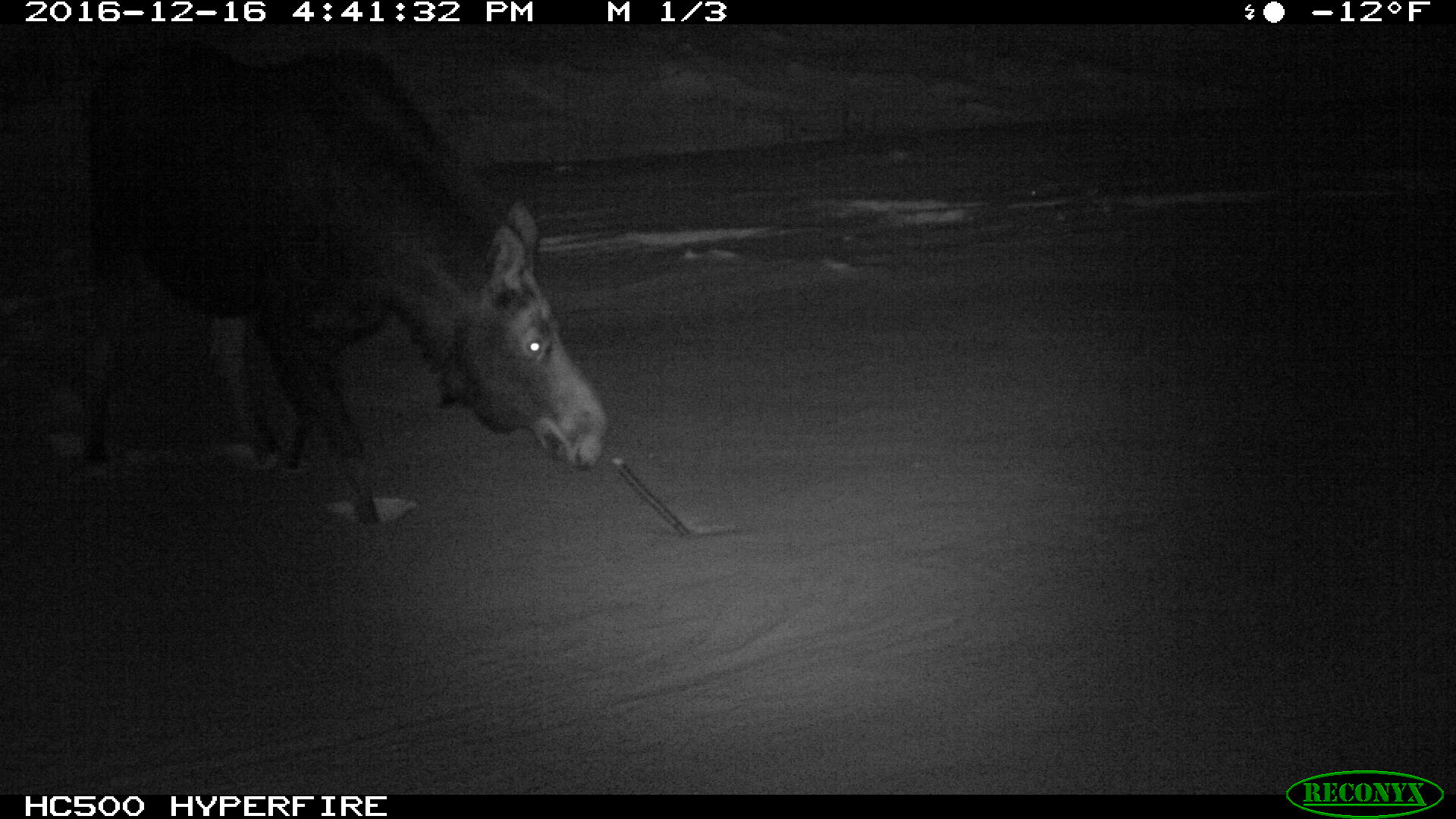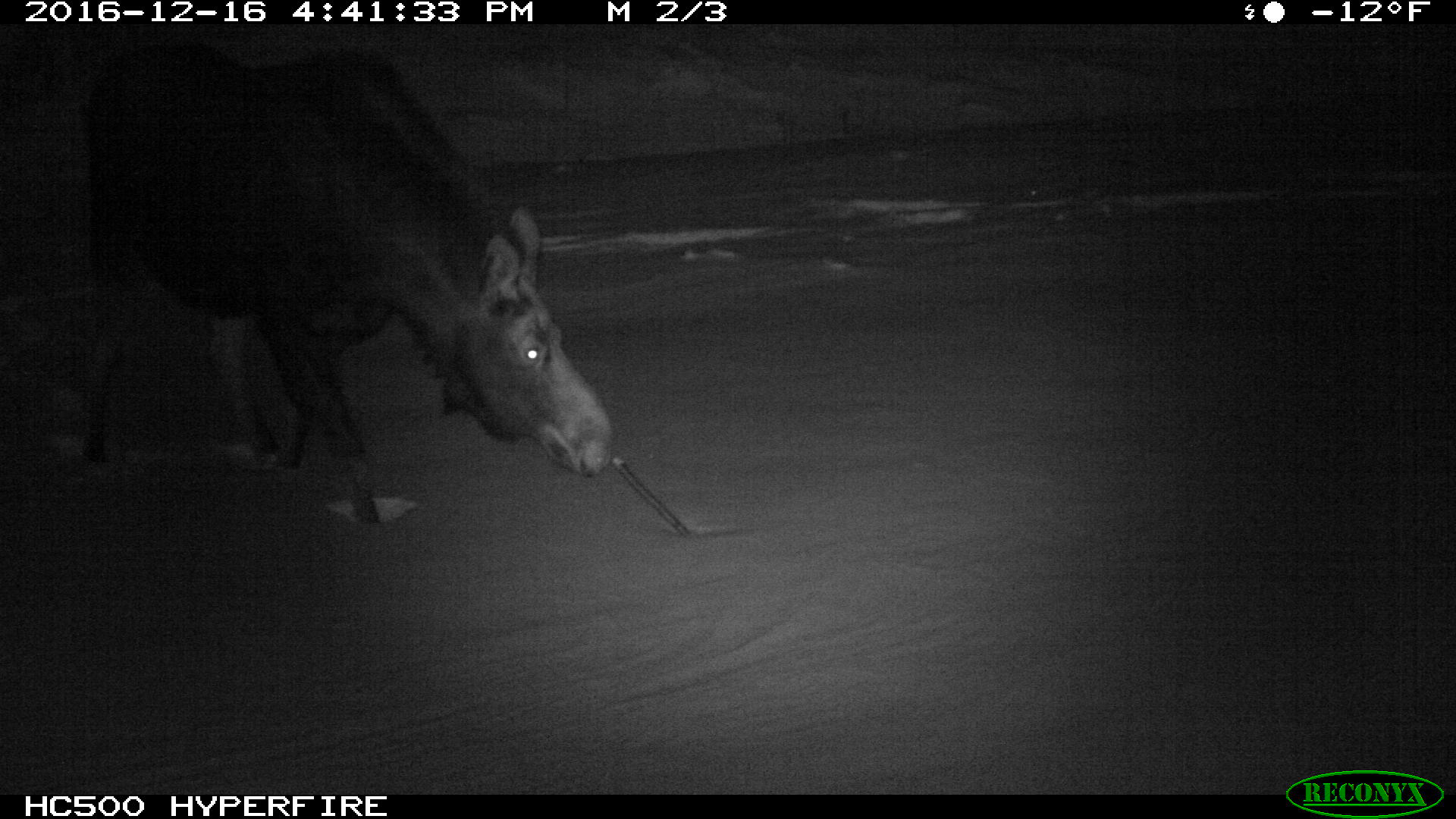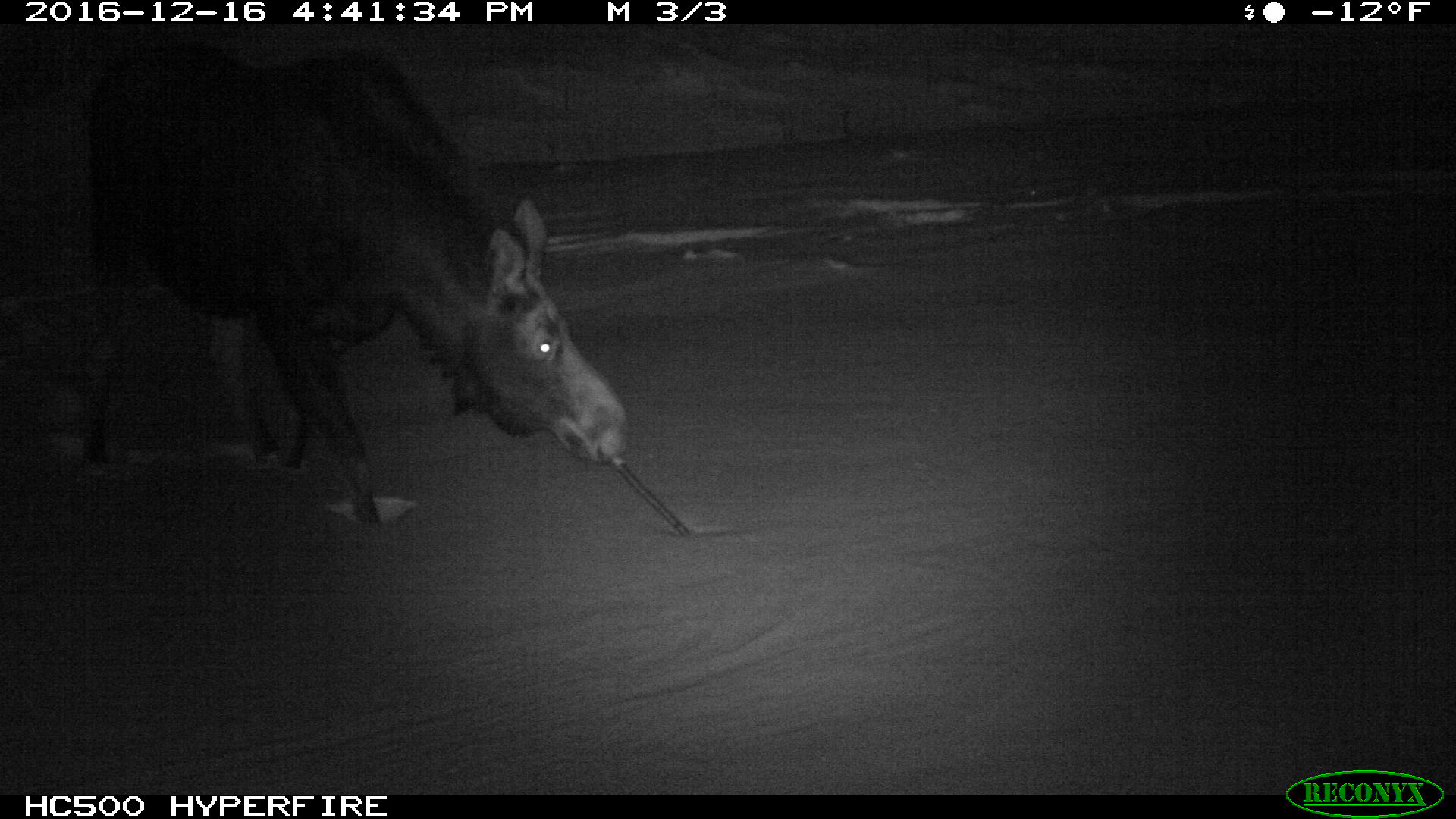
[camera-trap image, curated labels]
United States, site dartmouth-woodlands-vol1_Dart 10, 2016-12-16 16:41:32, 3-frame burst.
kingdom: Animalia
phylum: Chordata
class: Mammalia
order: Artiodactyla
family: Cervidae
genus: Alces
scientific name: Alces alces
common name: moose